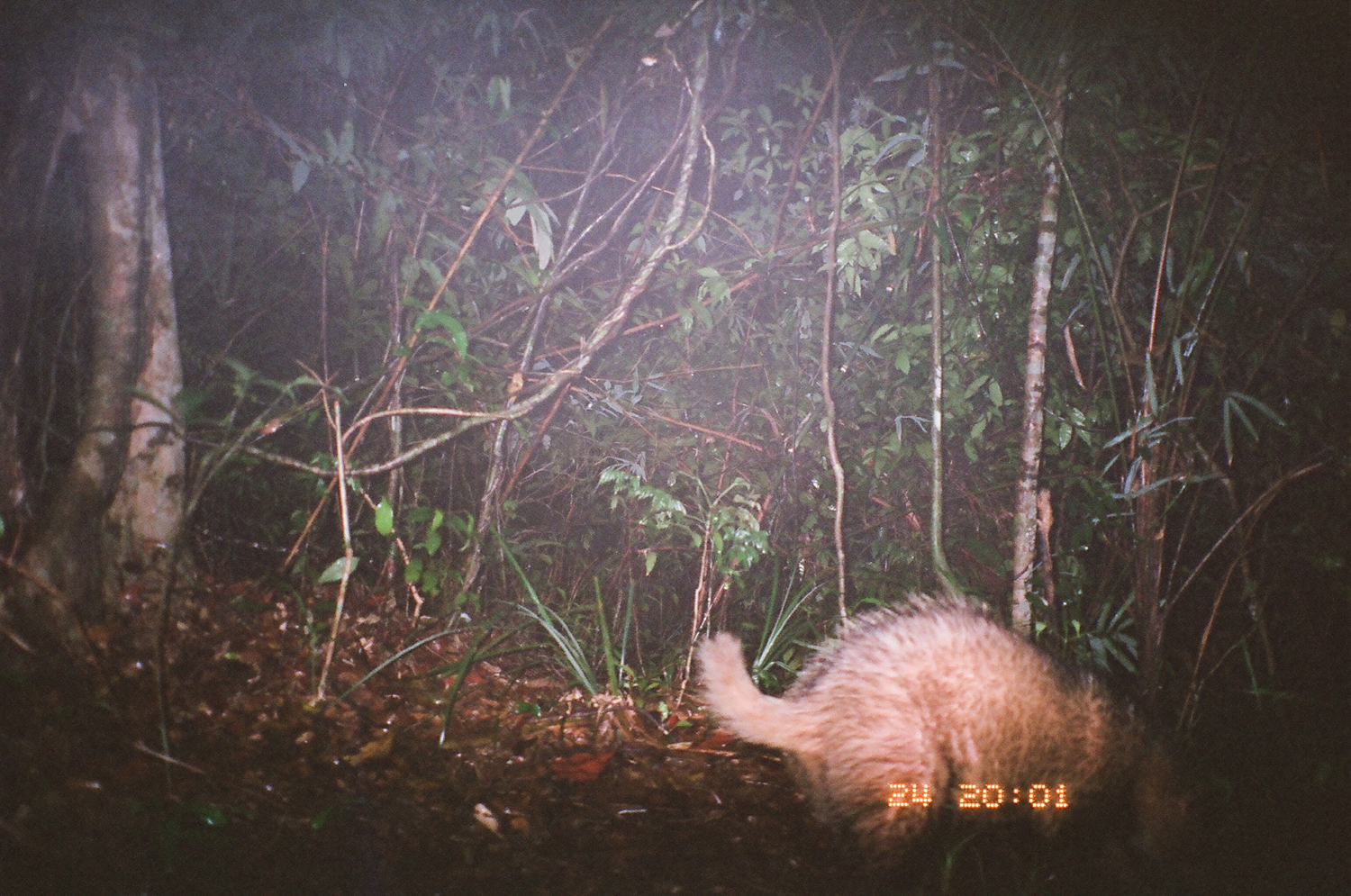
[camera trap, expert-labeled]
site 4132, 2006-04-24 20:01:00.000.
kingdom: Animalia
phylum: Chordata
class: Mammalia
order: Carnivora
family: Mustelidae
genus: Arctonyx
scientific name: Arctonyx collaris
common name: greater hog badger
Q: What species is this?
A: Arctonyx collaris (greater hog badger).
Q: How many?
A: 1.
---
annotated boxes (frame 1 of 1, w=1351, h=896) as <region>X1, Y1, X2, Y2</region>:
arctonyx collaris: <region>697, 593, 1245, 896</region>